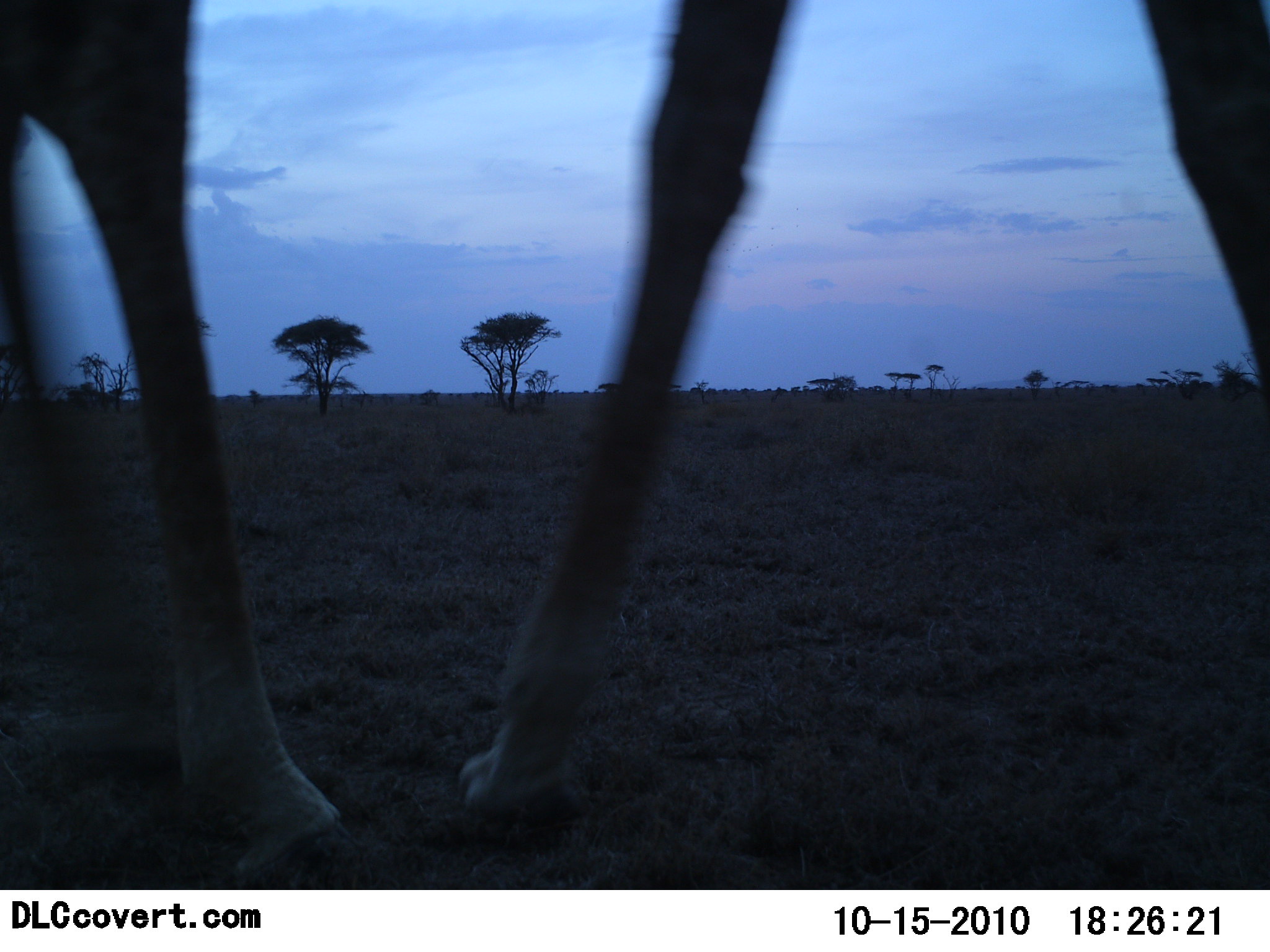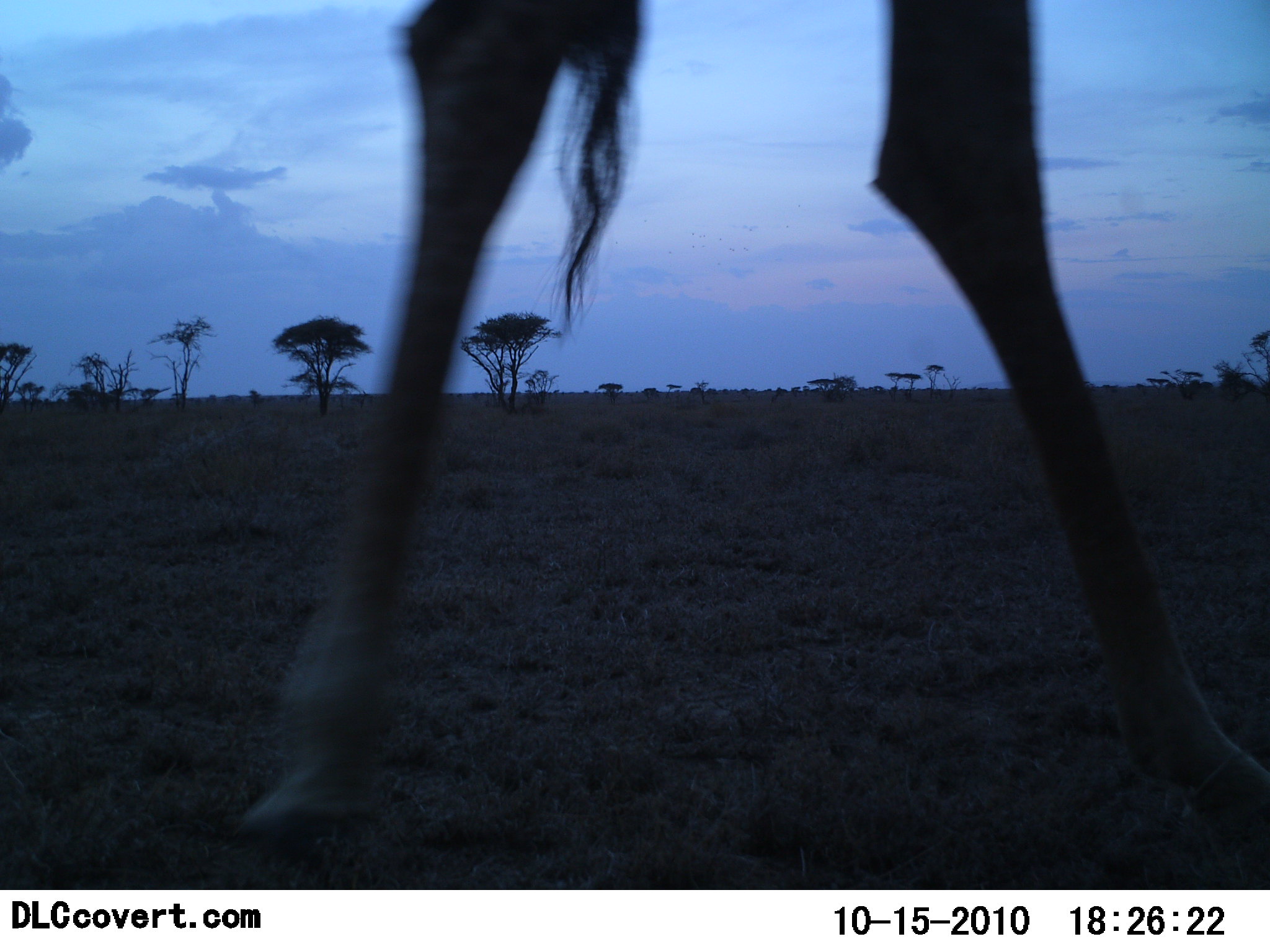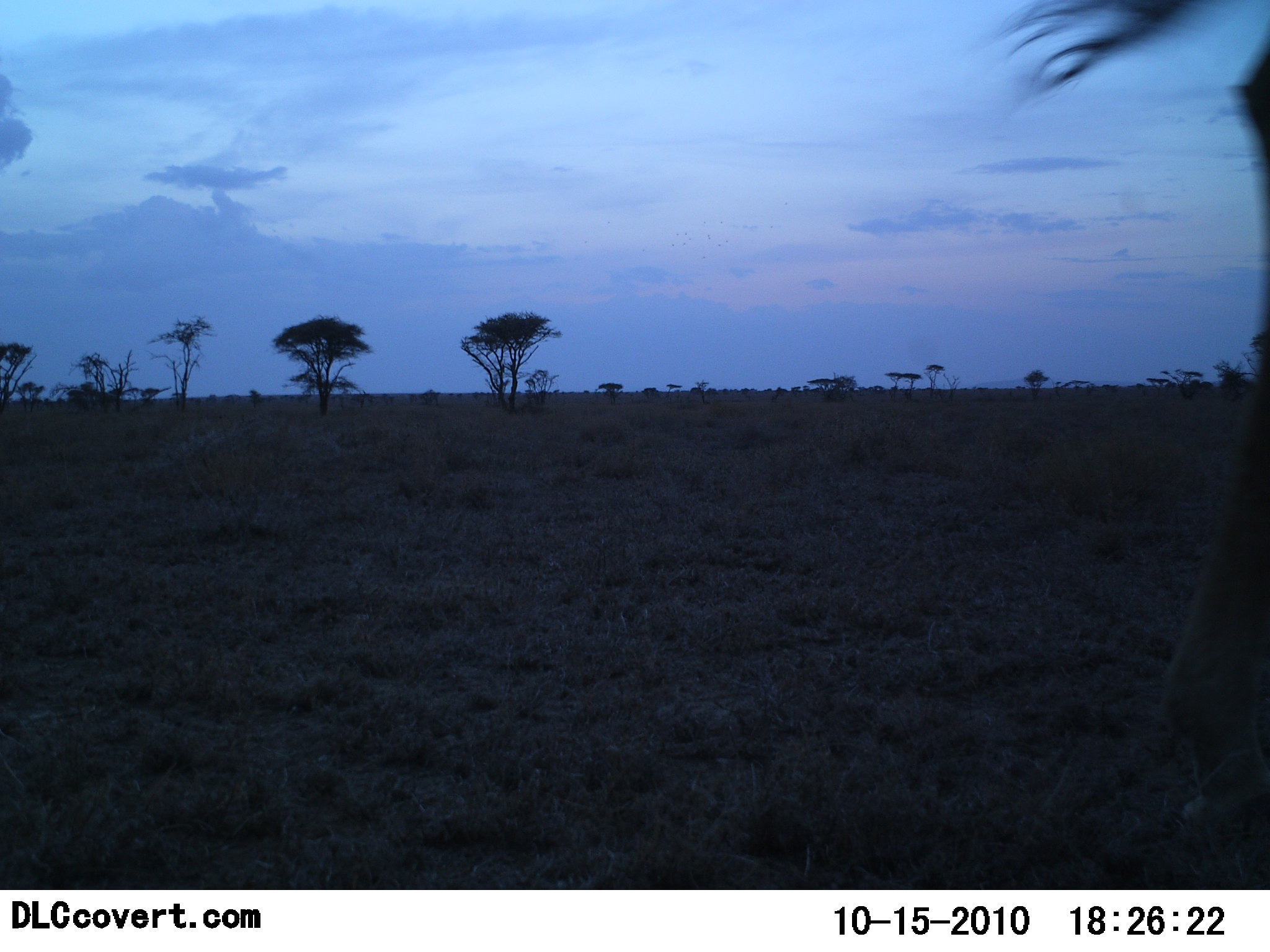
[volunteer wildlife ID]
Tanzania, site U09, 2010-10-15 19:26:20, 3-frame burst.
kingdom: Animalia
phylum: Chordata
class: Mammalia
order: Artiodactyla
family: Giraffidae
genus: Giraffa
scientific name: Giraffa camelopardalis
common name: giraffe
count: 1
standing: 0%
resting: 0%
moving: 100%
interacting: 0%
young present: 0%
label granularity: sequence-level